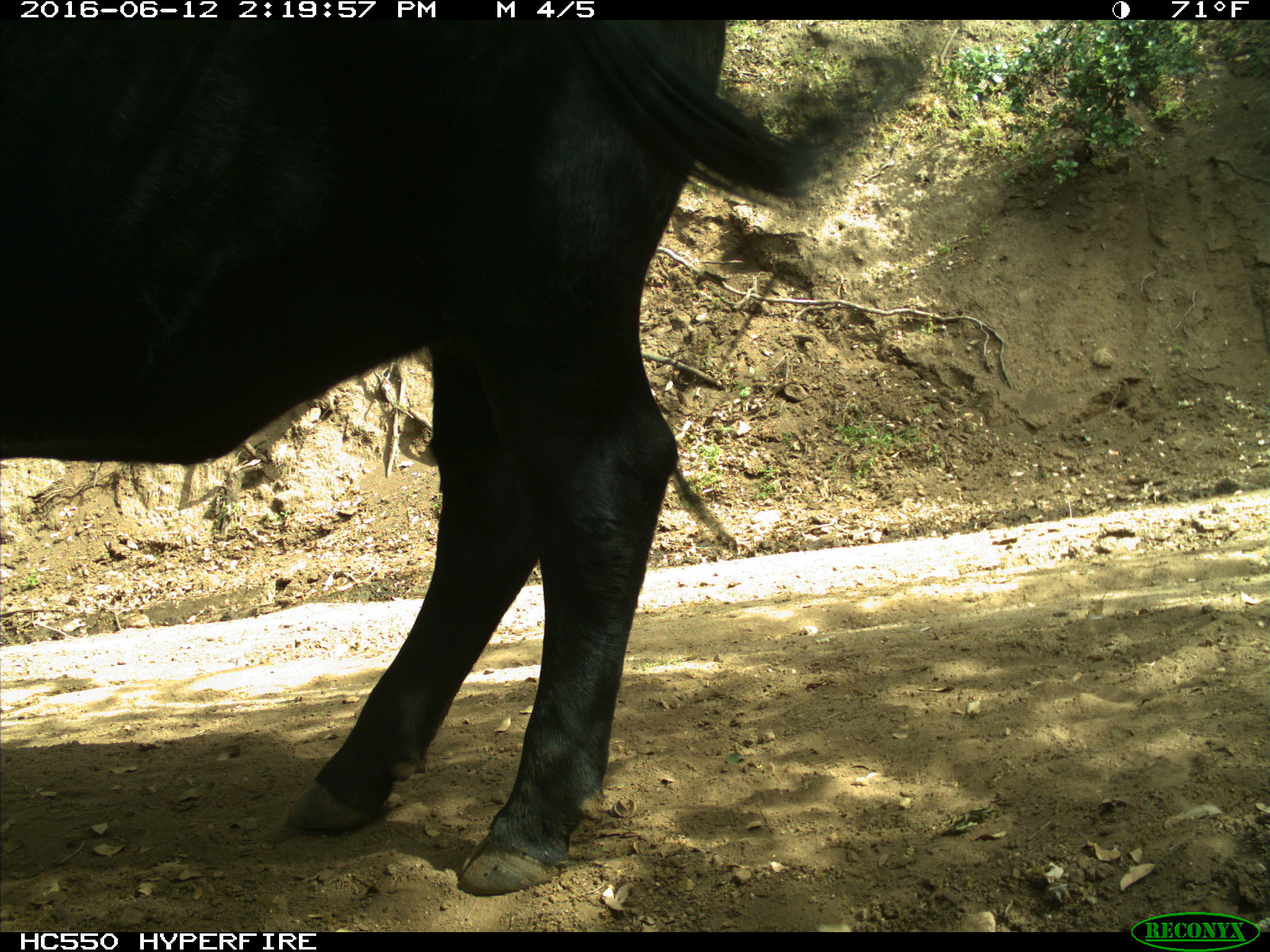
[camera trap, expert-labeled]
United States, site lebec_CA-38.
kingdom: Animalia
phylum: Chordata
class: Mammalia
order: Artiodactyla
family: Bovidae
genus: Bos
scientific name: Bos taurus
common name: domestic cow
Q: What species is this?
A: Bos taurus (domestic cow).